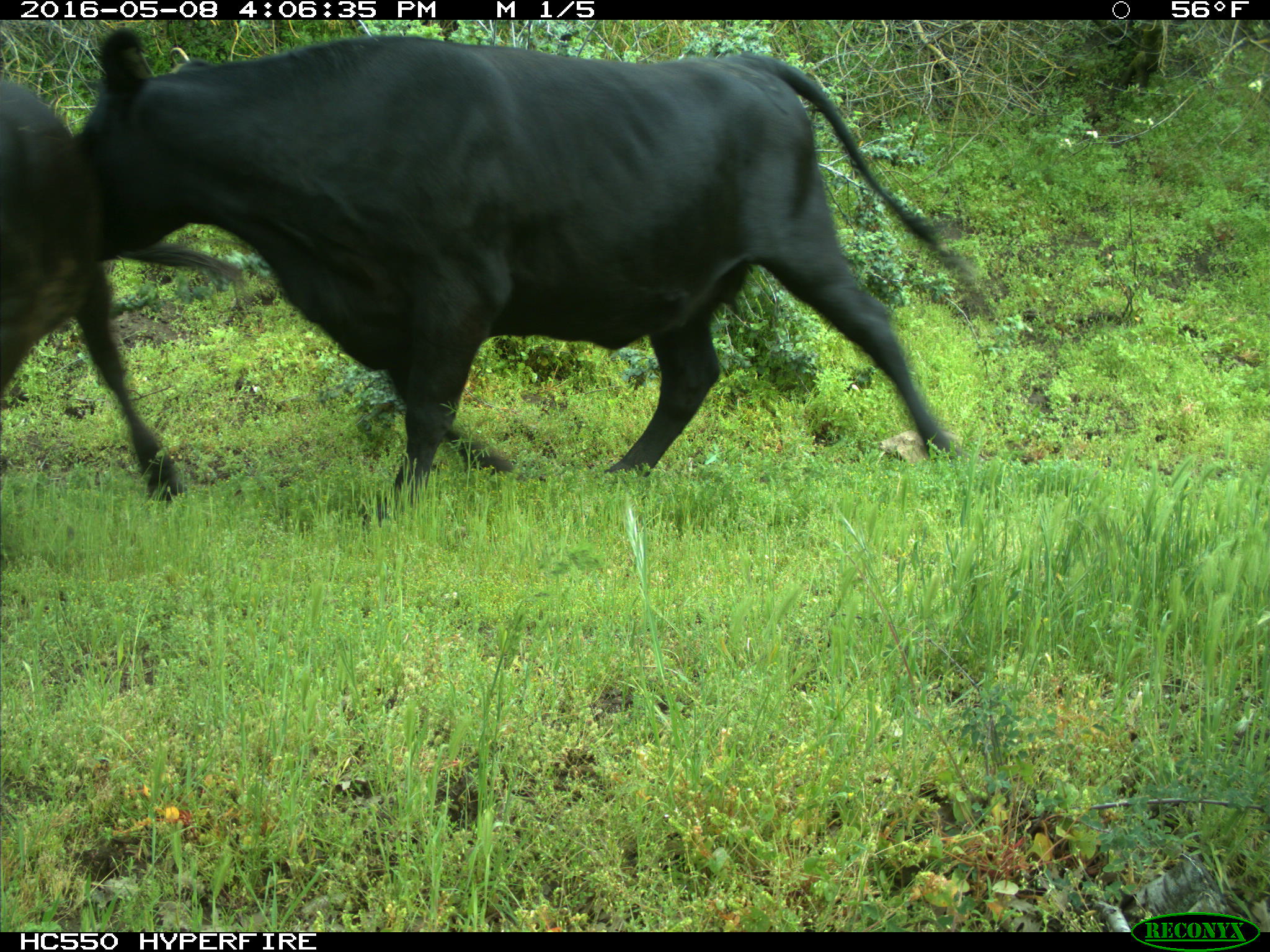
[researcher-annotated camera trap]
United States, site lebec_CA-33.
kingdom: Animalia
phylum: Chordata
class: Mammalia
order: Artiodactyla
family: Bovidae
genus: Bos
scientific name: Bos taurus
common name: domestic cow